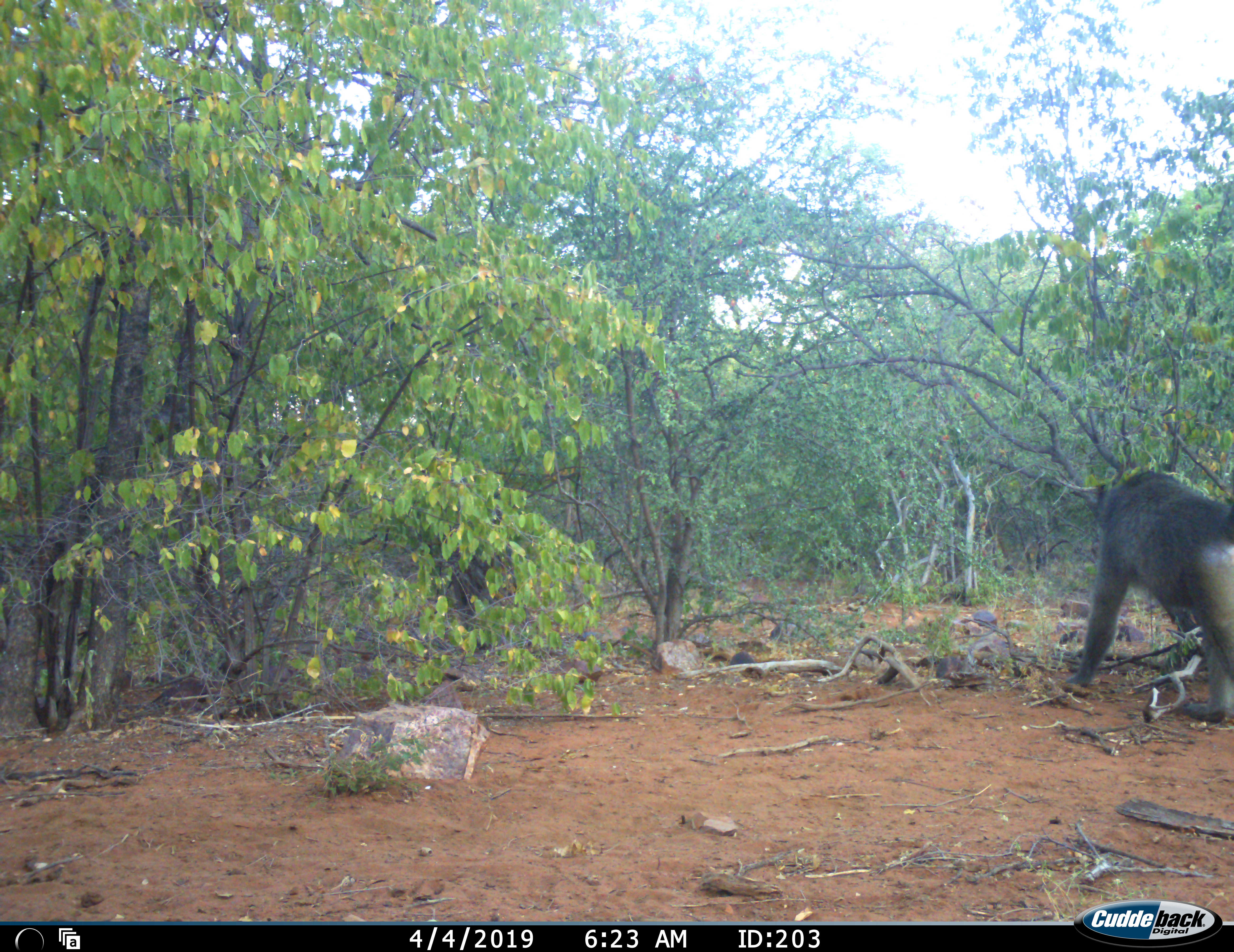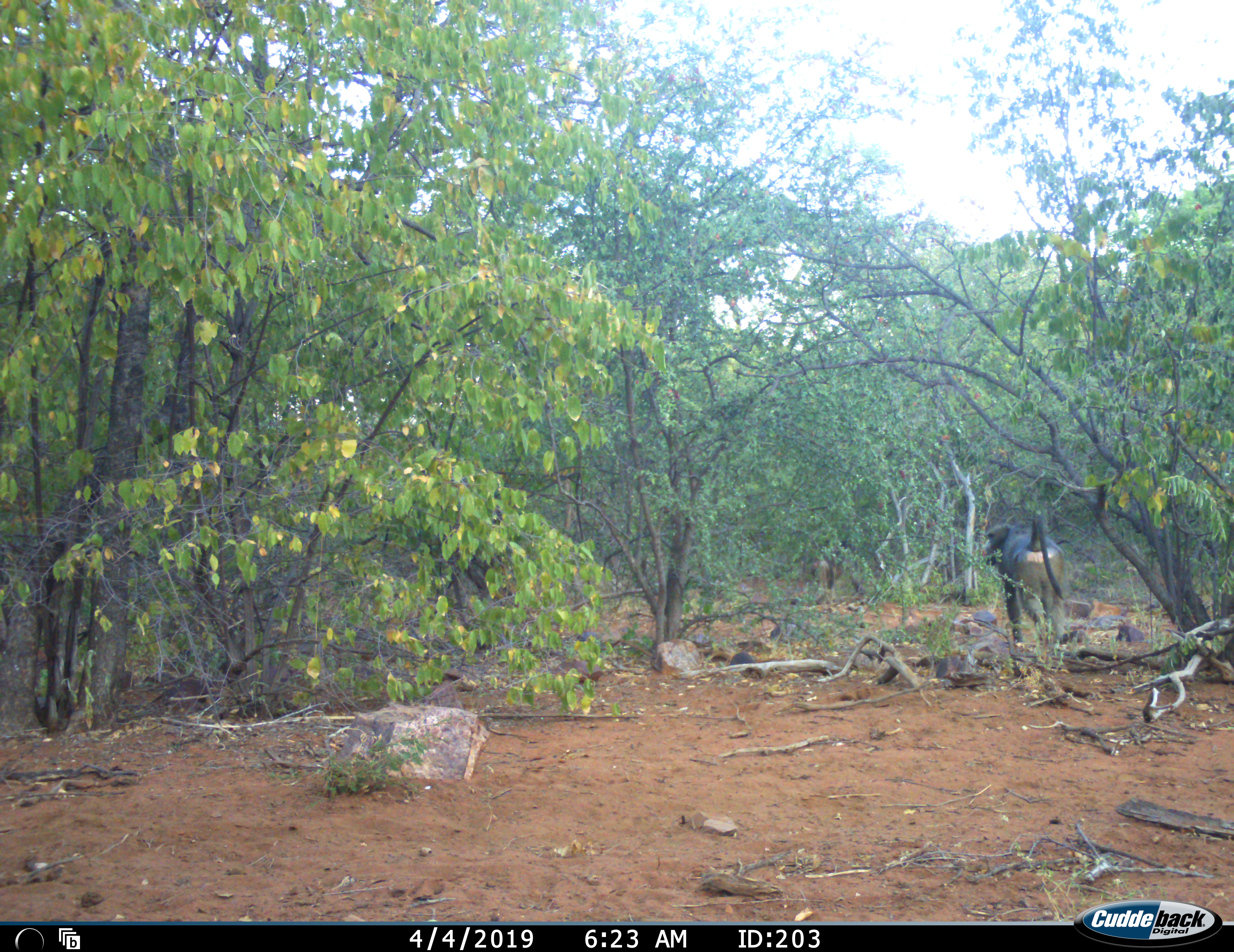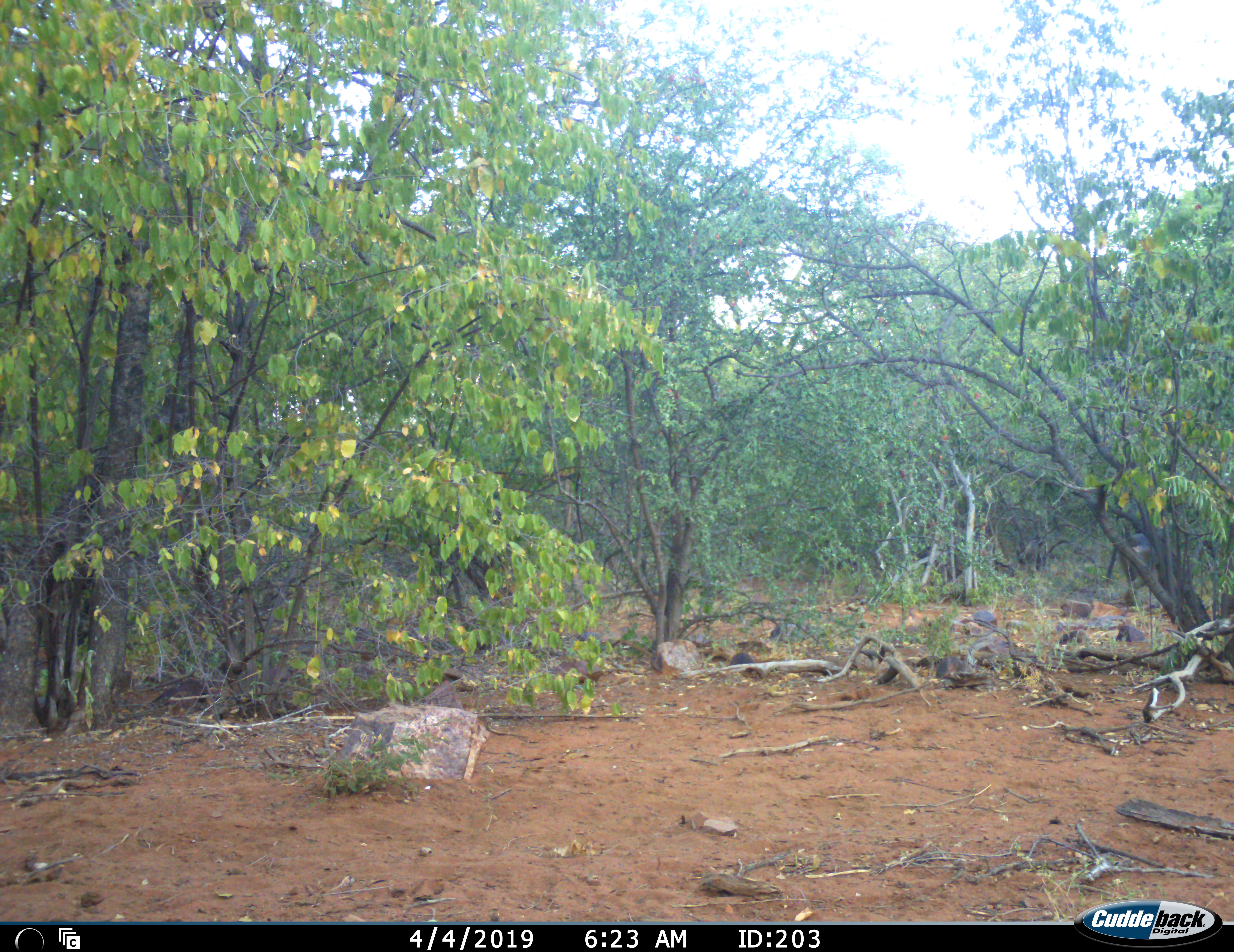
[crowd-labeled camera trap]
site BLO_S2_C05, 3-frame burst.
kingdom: Animalia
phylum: Chordata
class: Mammalia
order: Primates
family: Cercopithecidae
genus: Papio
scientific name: Papio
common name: baboon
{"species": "baboon (Papio)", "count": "2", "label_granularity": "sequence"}